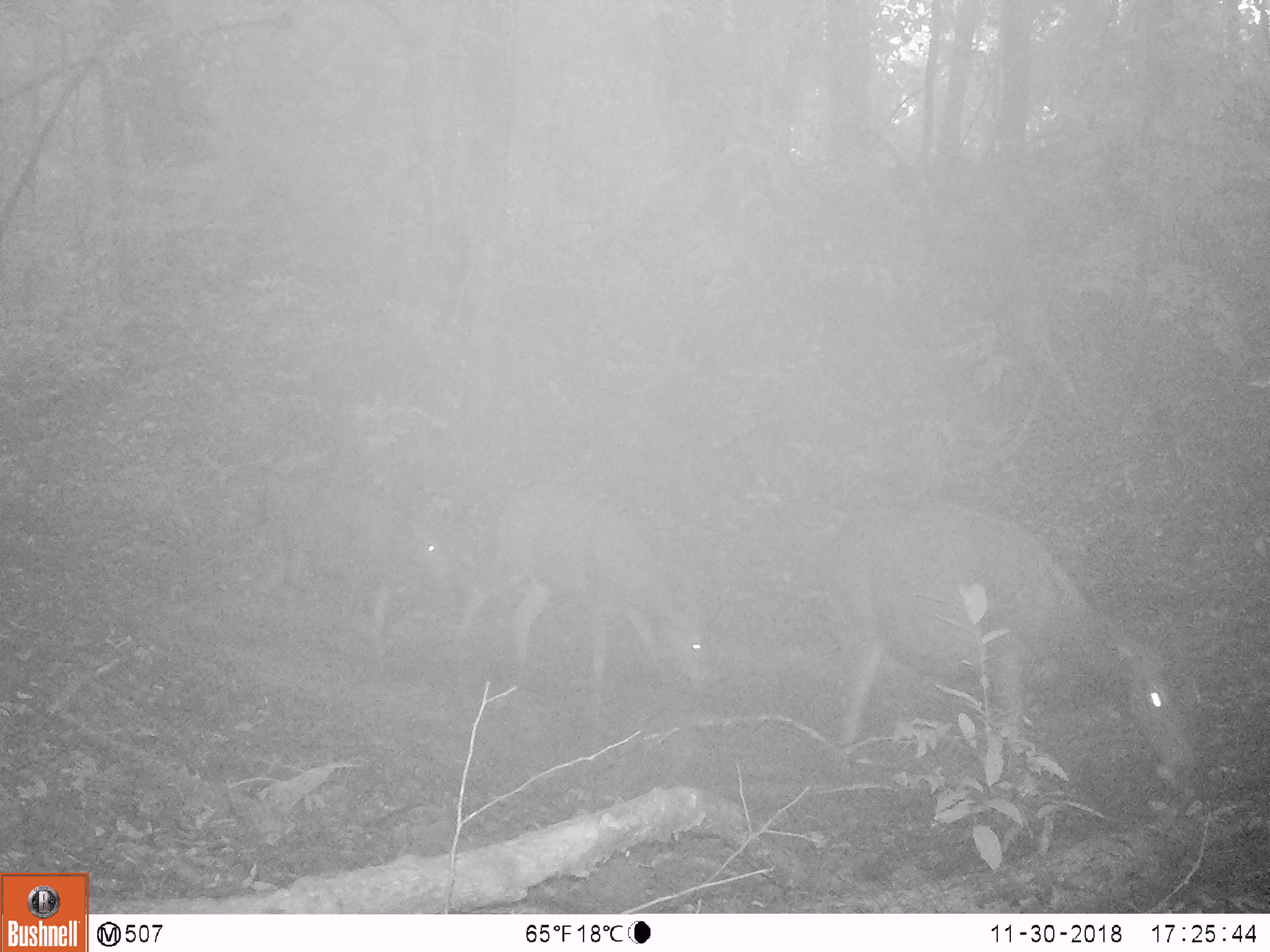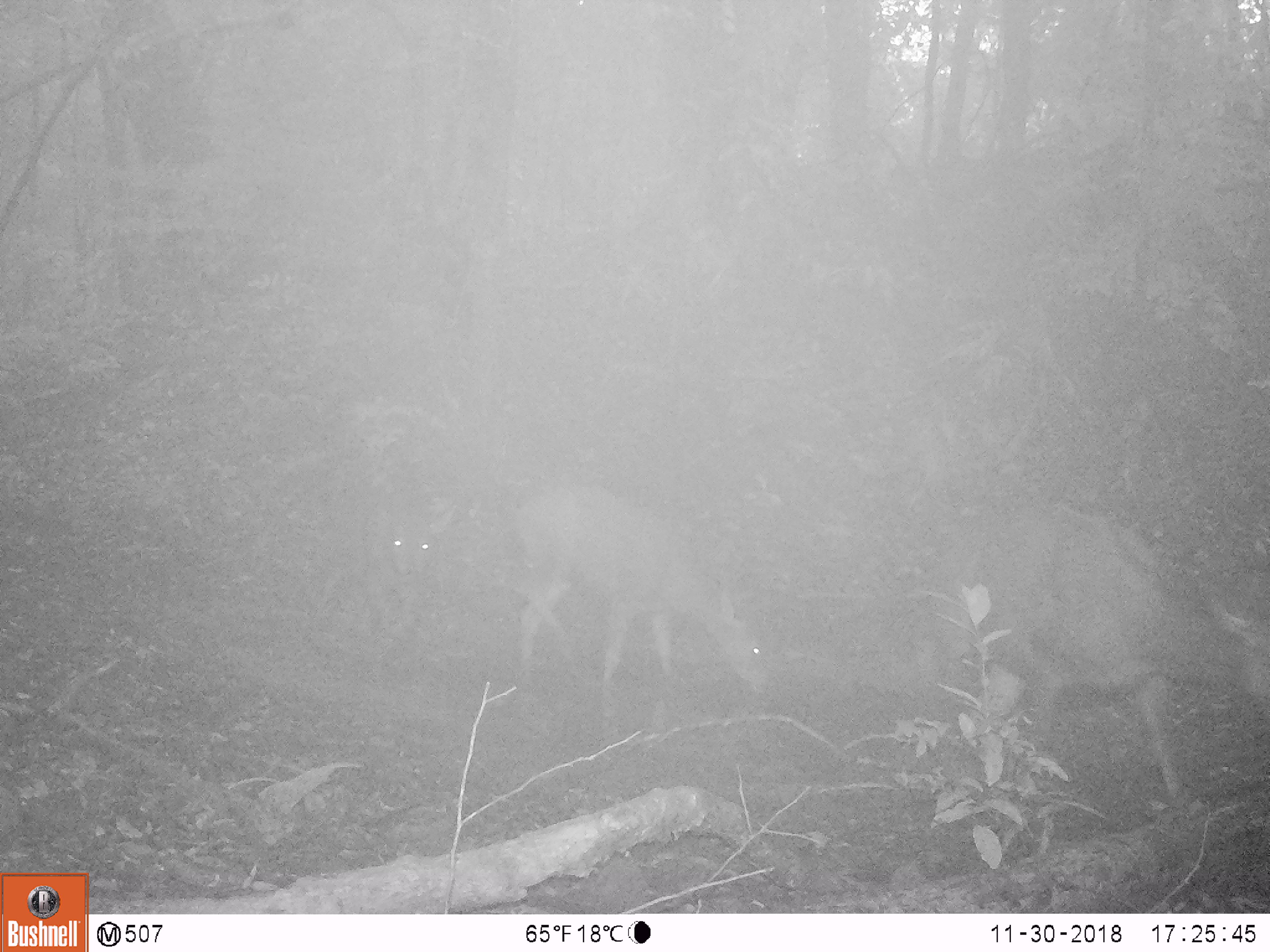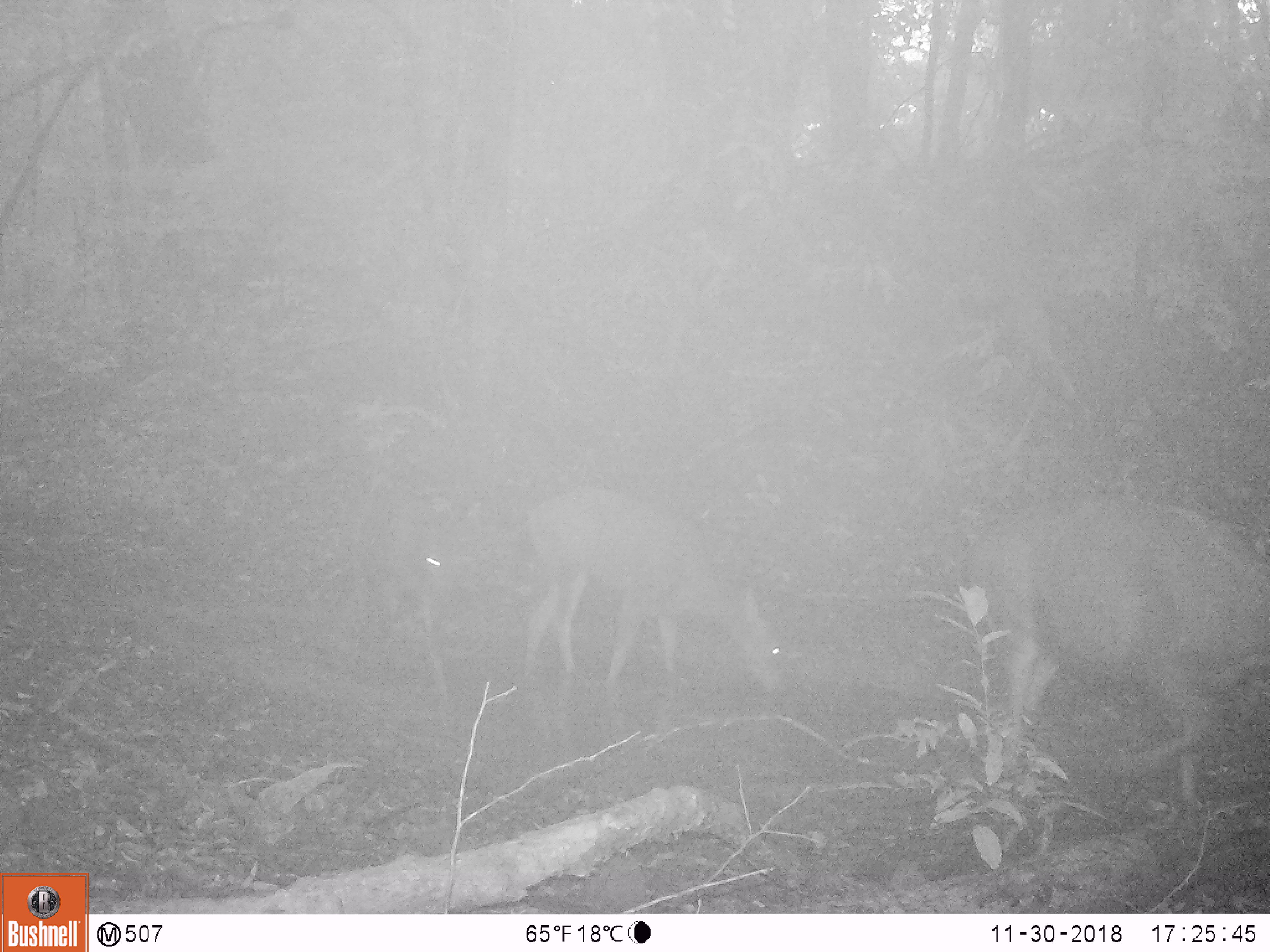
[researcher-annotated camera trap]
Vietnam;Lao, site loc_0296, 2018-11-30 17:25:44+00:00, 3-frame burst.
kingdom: Animalia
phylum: Chordata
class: Mammalia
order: Artiodactyla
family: Cervidae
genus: Rusa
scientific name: Rusa unicolor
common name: sambar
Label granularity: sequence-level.